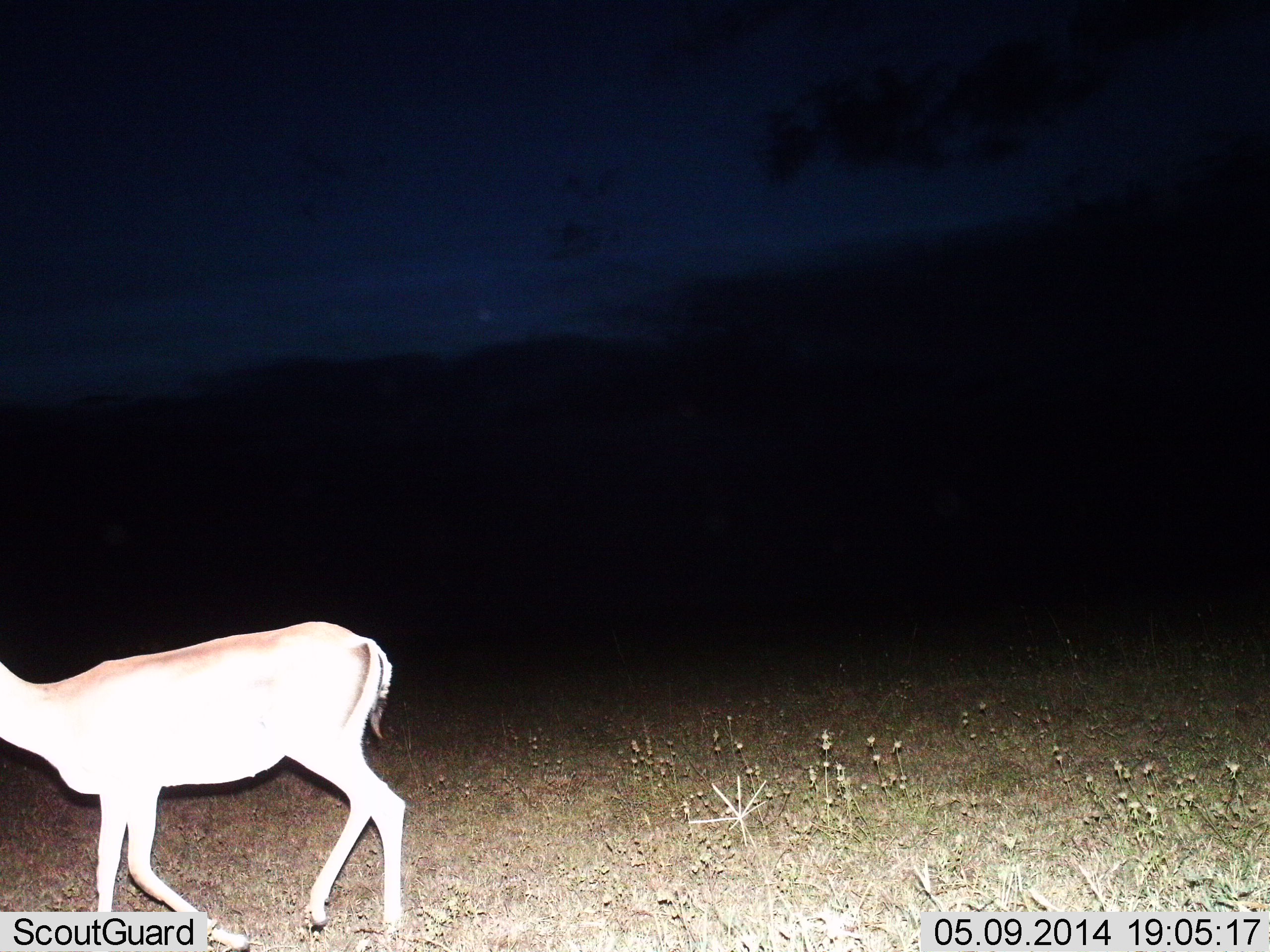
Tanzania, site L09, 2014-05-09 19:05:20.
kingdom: Animalia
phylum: Chordata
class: Mammalia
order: Artiodactyla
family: Bovidae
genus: Nanger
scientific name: Nanger granti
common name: grant's gazelle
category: gazellegrants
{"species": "gazellegrants (grant's gazelle) (Nanger granti)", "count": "1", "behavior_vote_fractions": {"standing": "10%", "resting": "0%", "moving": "90%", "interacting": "0%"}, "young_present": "0%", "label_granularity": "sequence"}